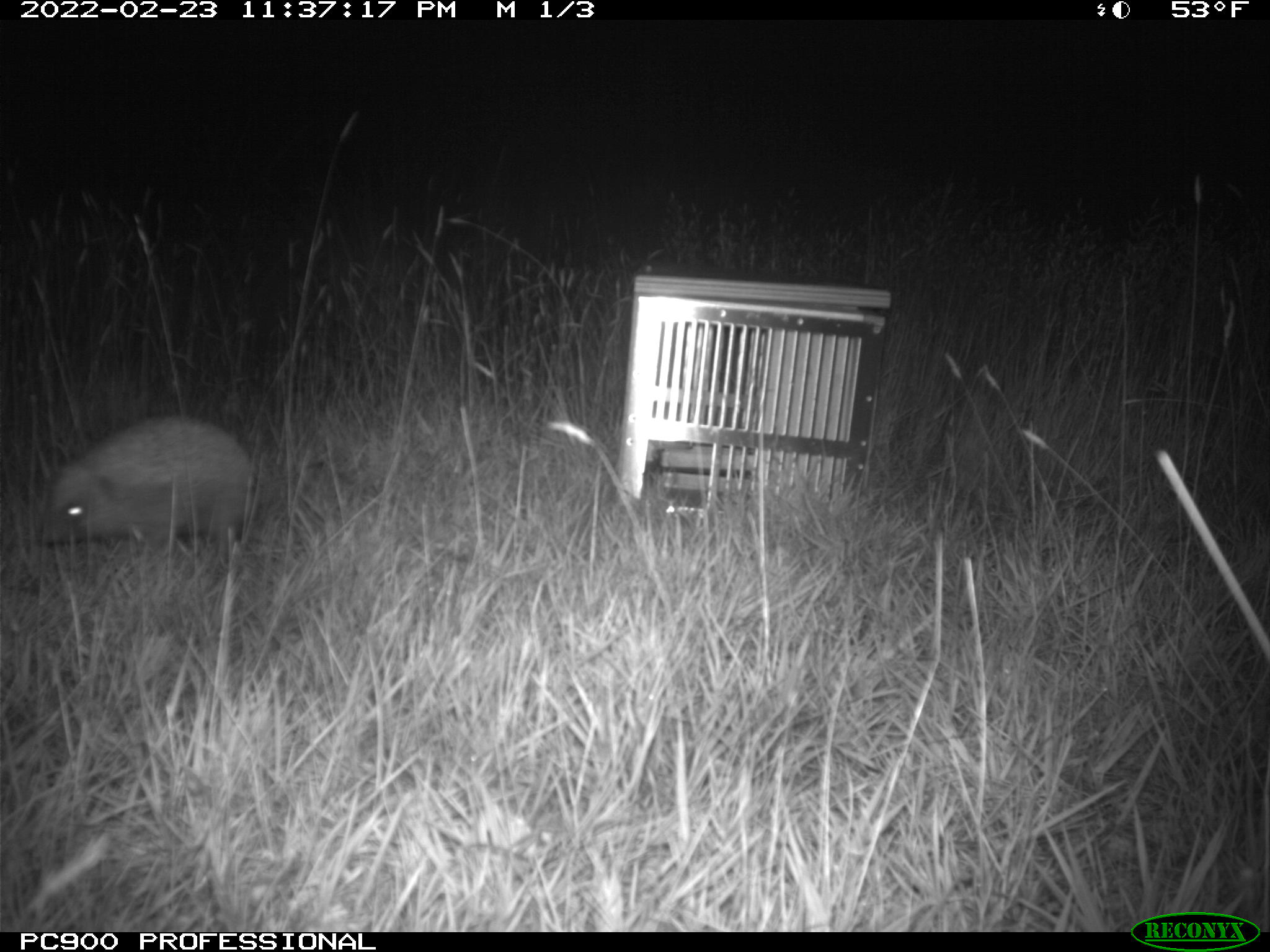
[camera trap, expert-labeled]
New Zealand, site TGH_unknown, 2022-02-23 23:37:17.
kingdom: Animalia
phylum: Chordata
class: Mammalia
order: Eulipotyphla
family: Erinaceidae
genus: Erinaceus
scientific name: Erinaceus europaeus europaeus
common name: european hedgehog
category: hedgehog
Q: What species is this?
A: Hedgehog (european hedgehog) (Erinaceus europaeus europaeus).